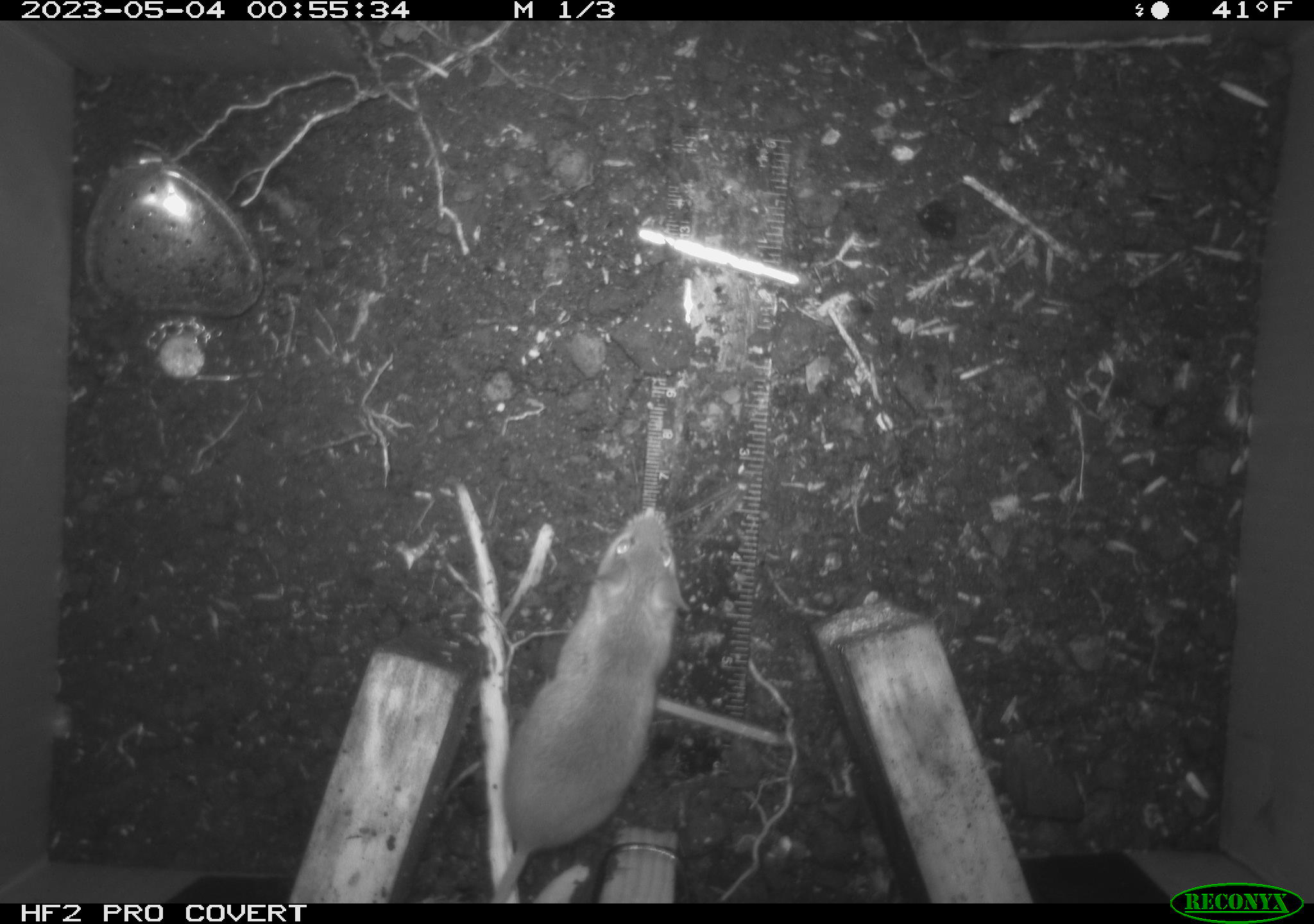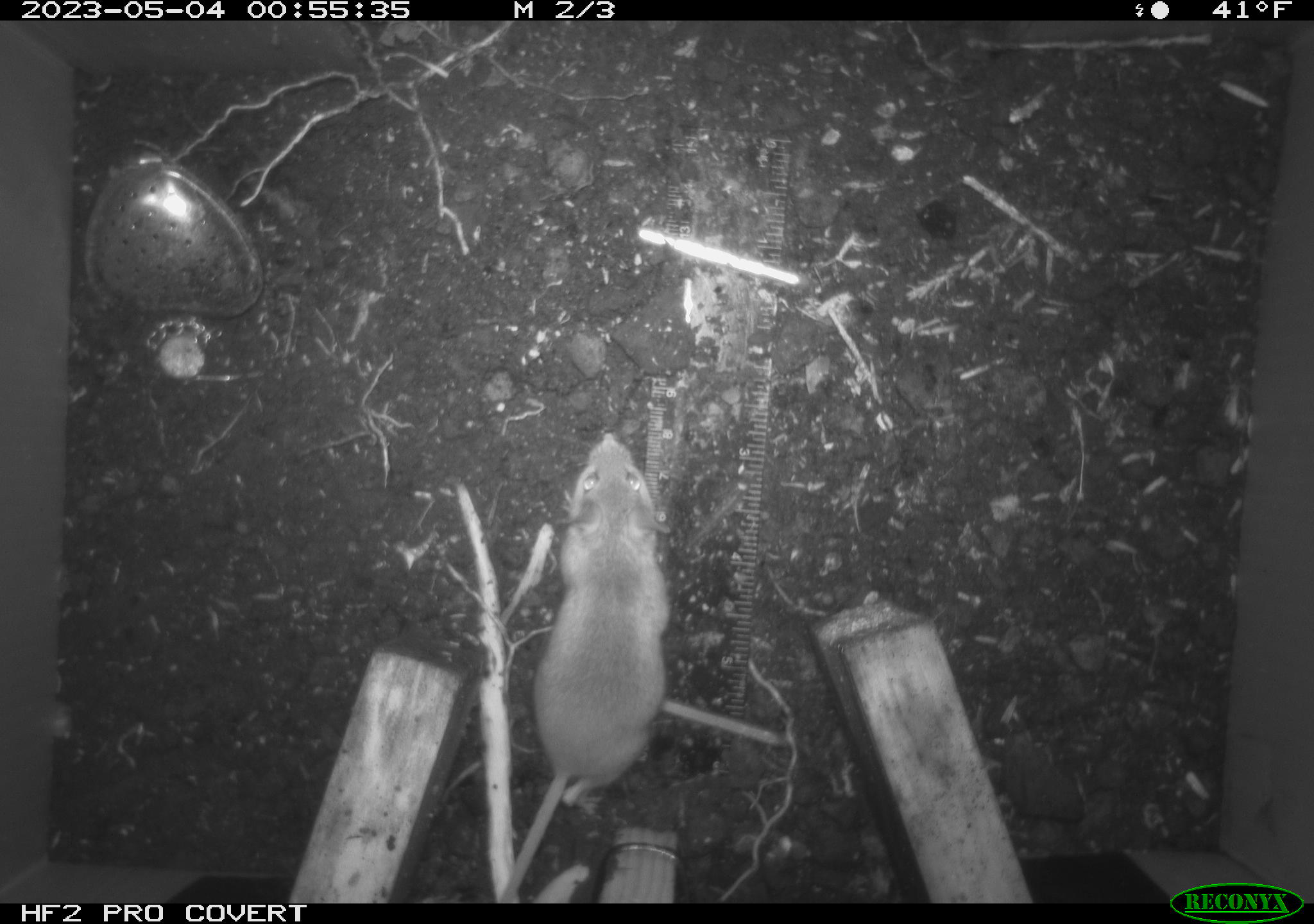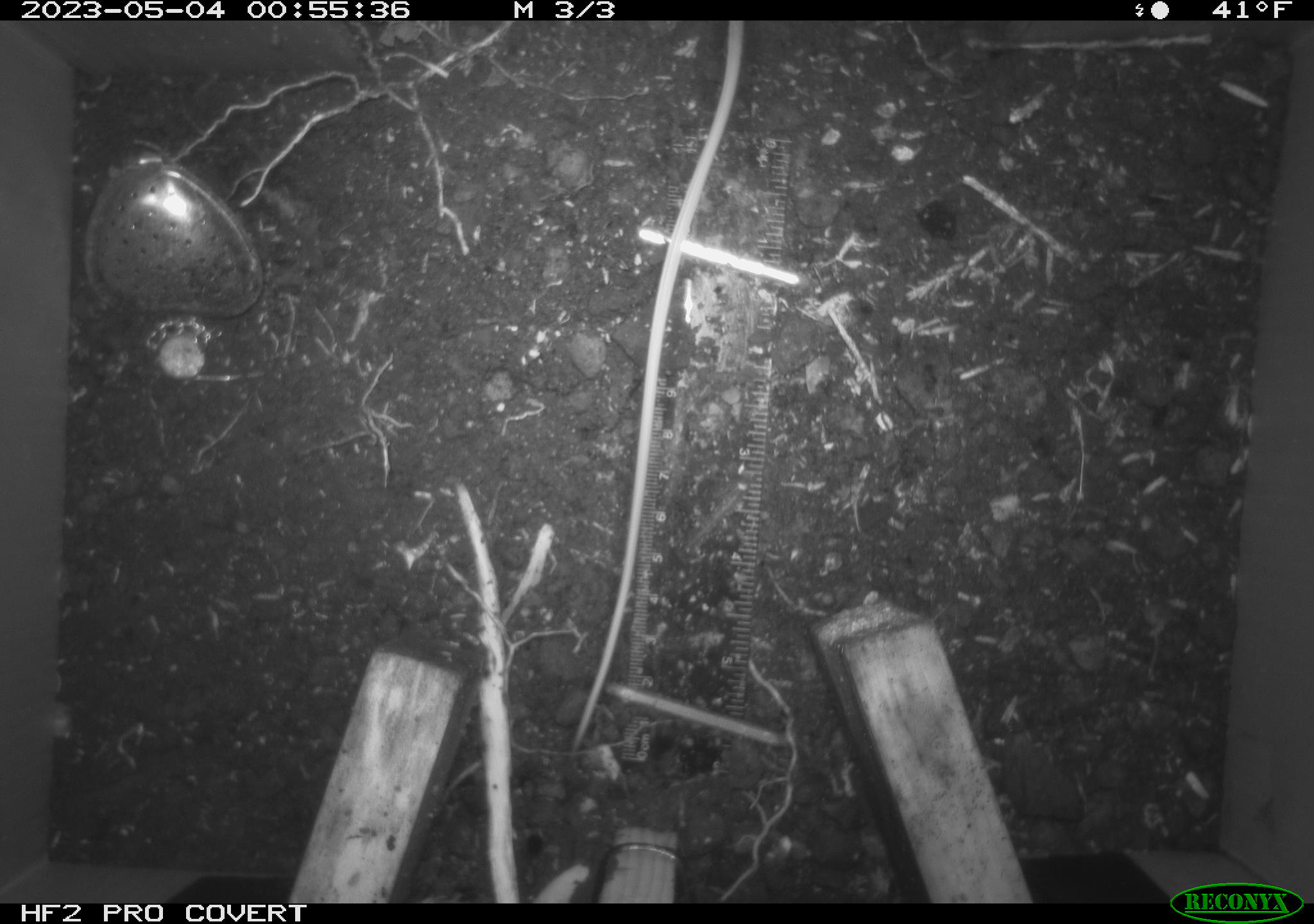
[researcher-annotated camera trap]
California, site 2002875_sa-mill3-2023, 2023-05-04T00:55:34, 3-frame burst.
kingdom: Animalia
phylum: Chordata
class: Mammalia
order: Rodentia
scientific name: Rodentia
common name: mouse species